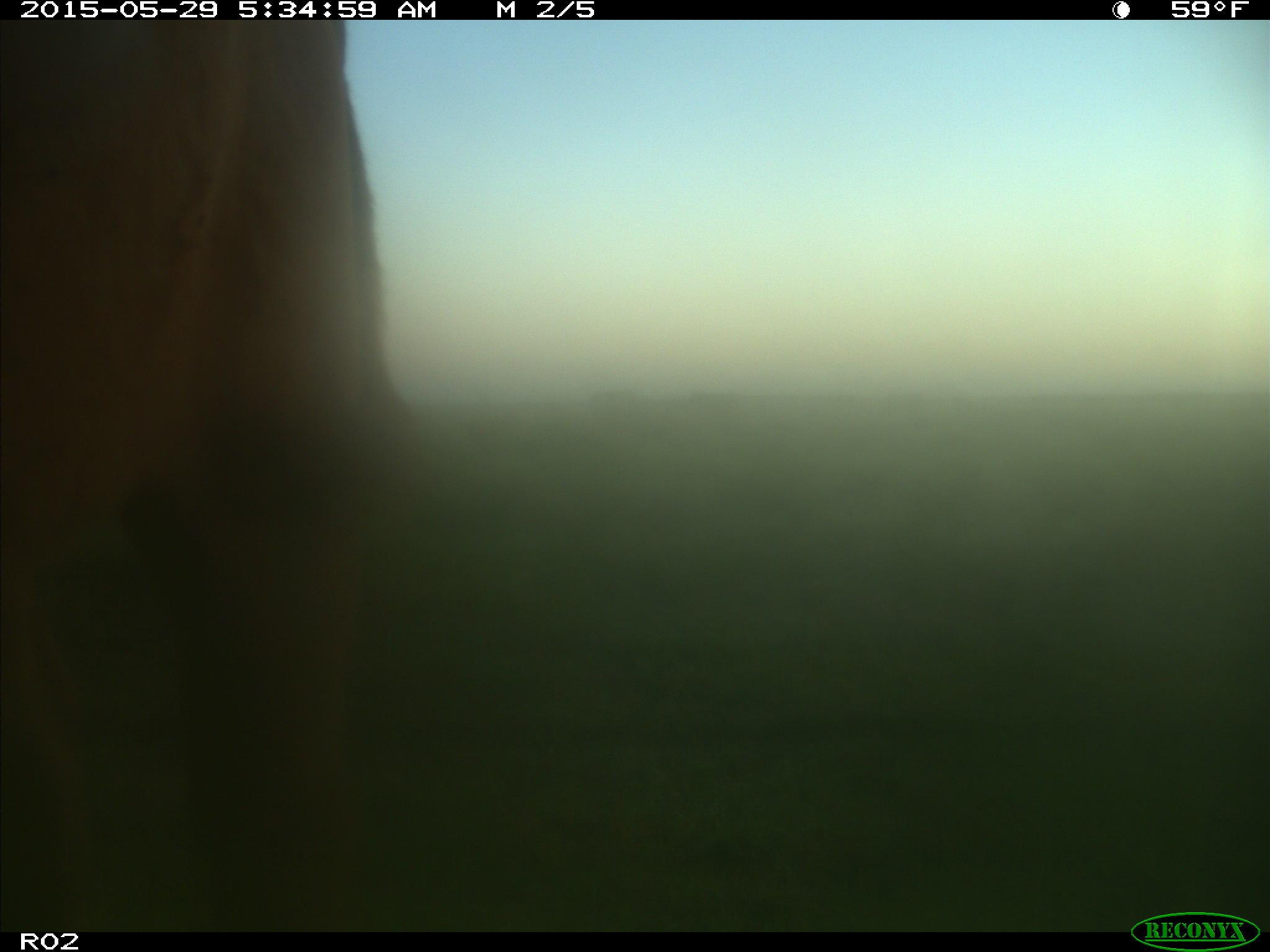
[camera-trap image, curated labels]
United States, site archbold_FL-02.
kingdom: Animalia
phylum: Chordata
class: Mammalia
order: Artiodactyla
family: Bovidae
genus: Bos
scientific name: Bos taurus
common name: domestic cow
Bos taurus (domestic cow).